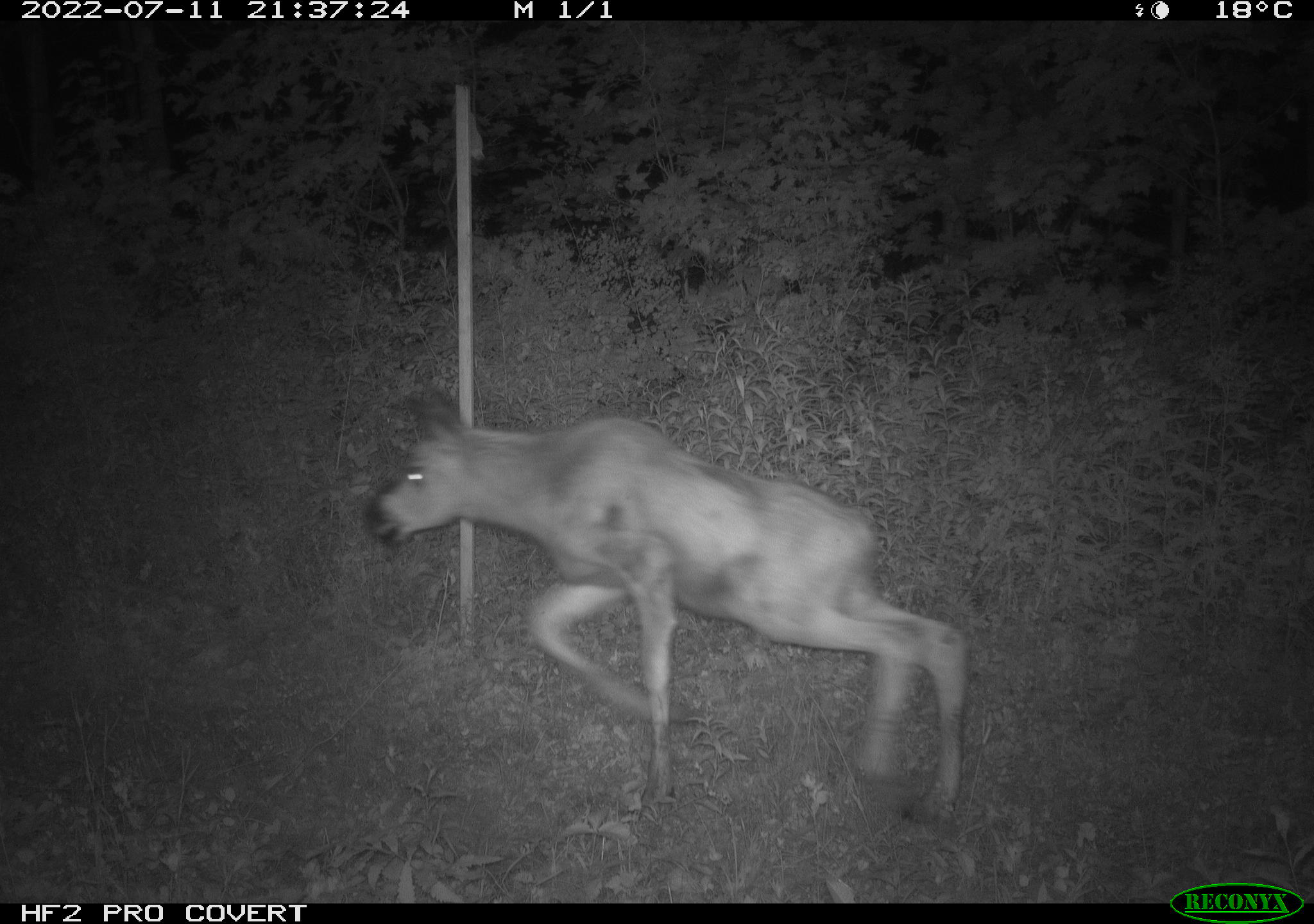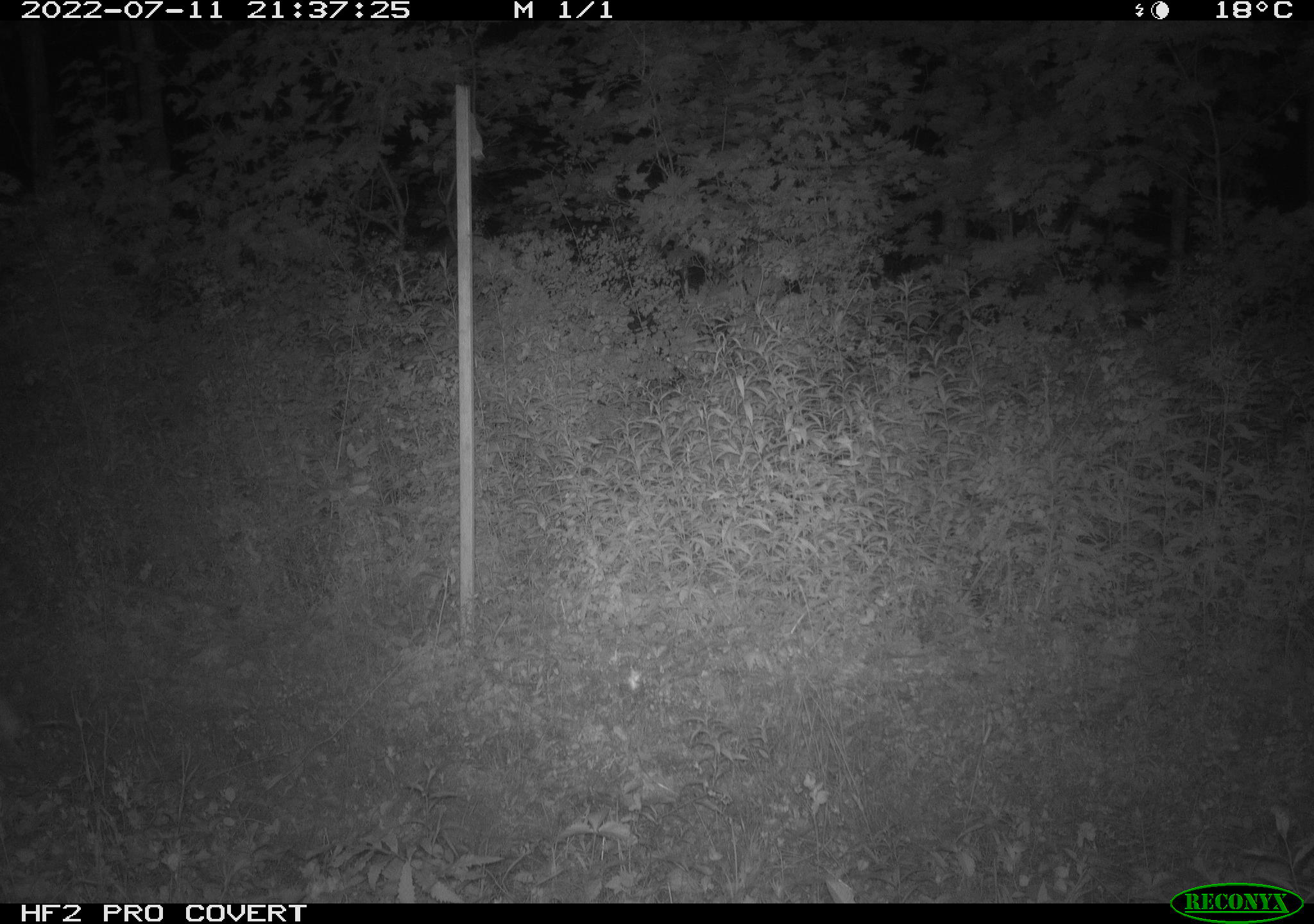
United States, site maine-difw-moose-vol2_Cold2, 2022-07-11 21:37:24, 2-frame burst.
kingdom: Animalia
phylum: Chordata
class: Mammalia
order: Artiodactyla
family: Cervidae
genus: Alces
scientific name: Alces alces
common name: moose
Moose (Alces alces).